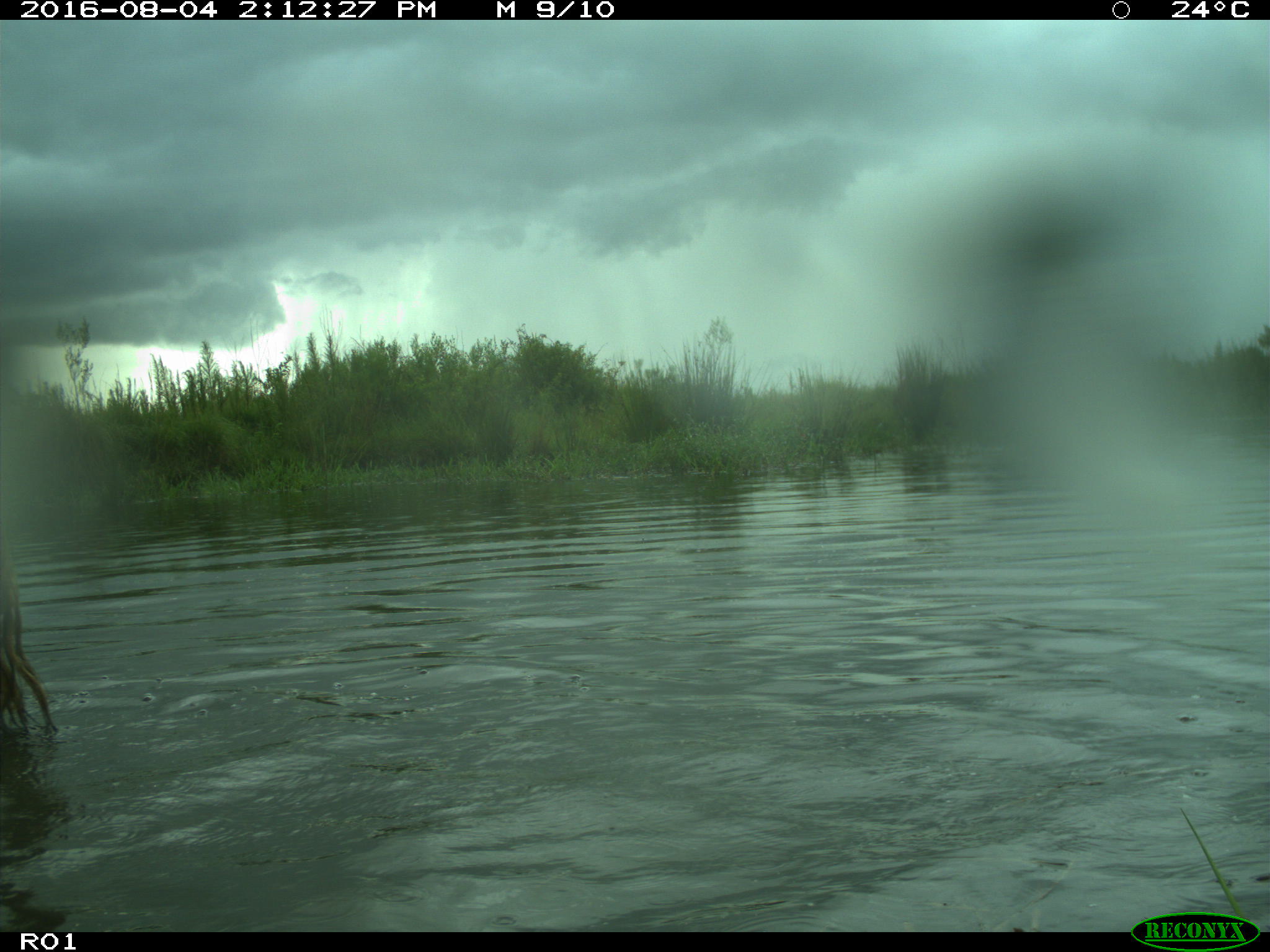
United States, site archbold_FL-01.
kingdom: Animalia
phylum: Chordata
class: Mammalia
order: Artiodactyla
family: Bovidae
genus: Bos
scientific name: Bos taurus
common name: domestic cow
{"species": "Bos taurus (domestic cow)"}